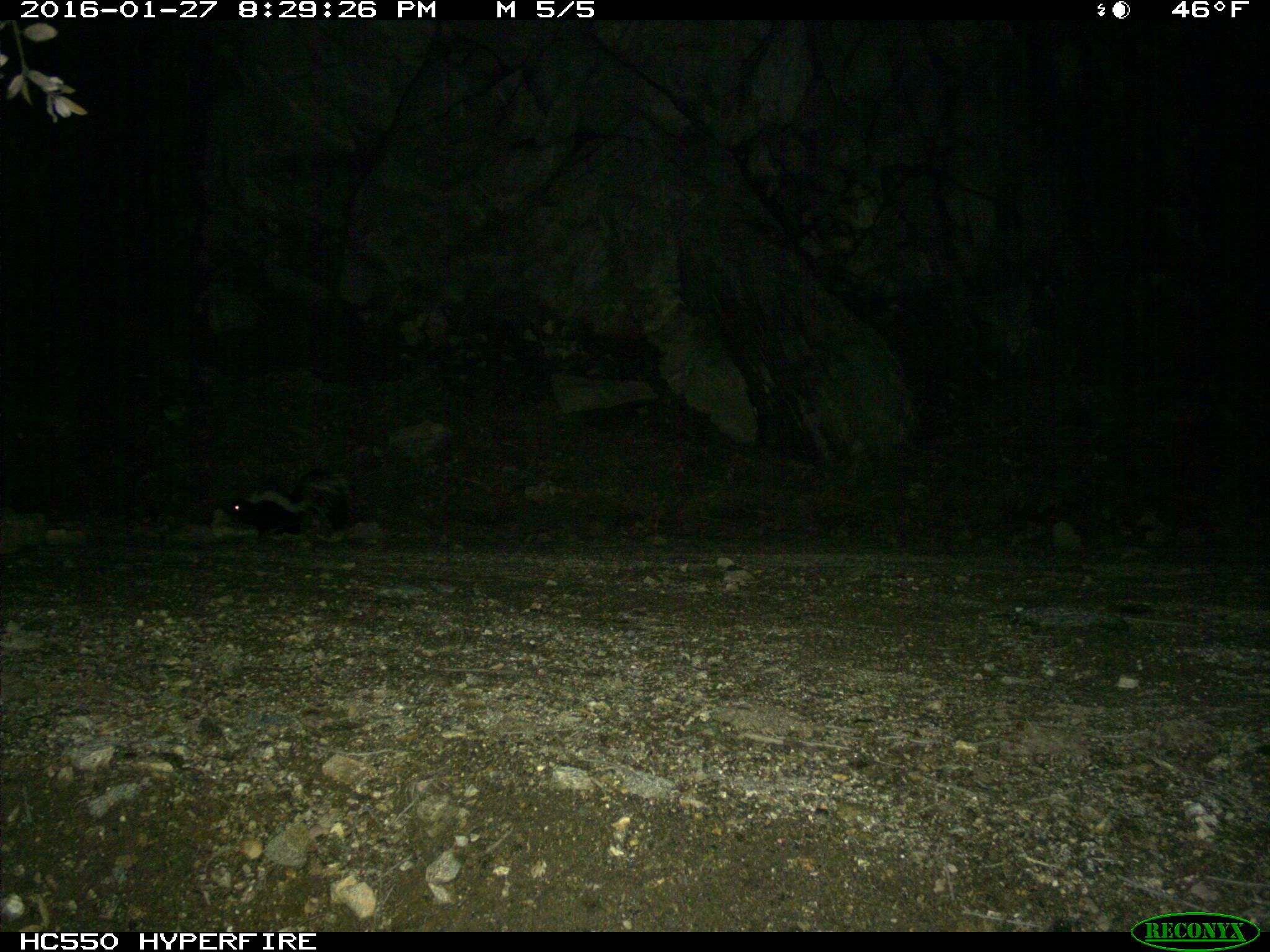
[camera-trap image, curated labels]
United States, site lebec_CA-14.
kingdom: Animalia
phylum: Chordata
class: Mammalia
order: Carnivora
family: Mephitidae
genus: Mephitis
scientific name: Mephitis mephitis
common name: striped skunk